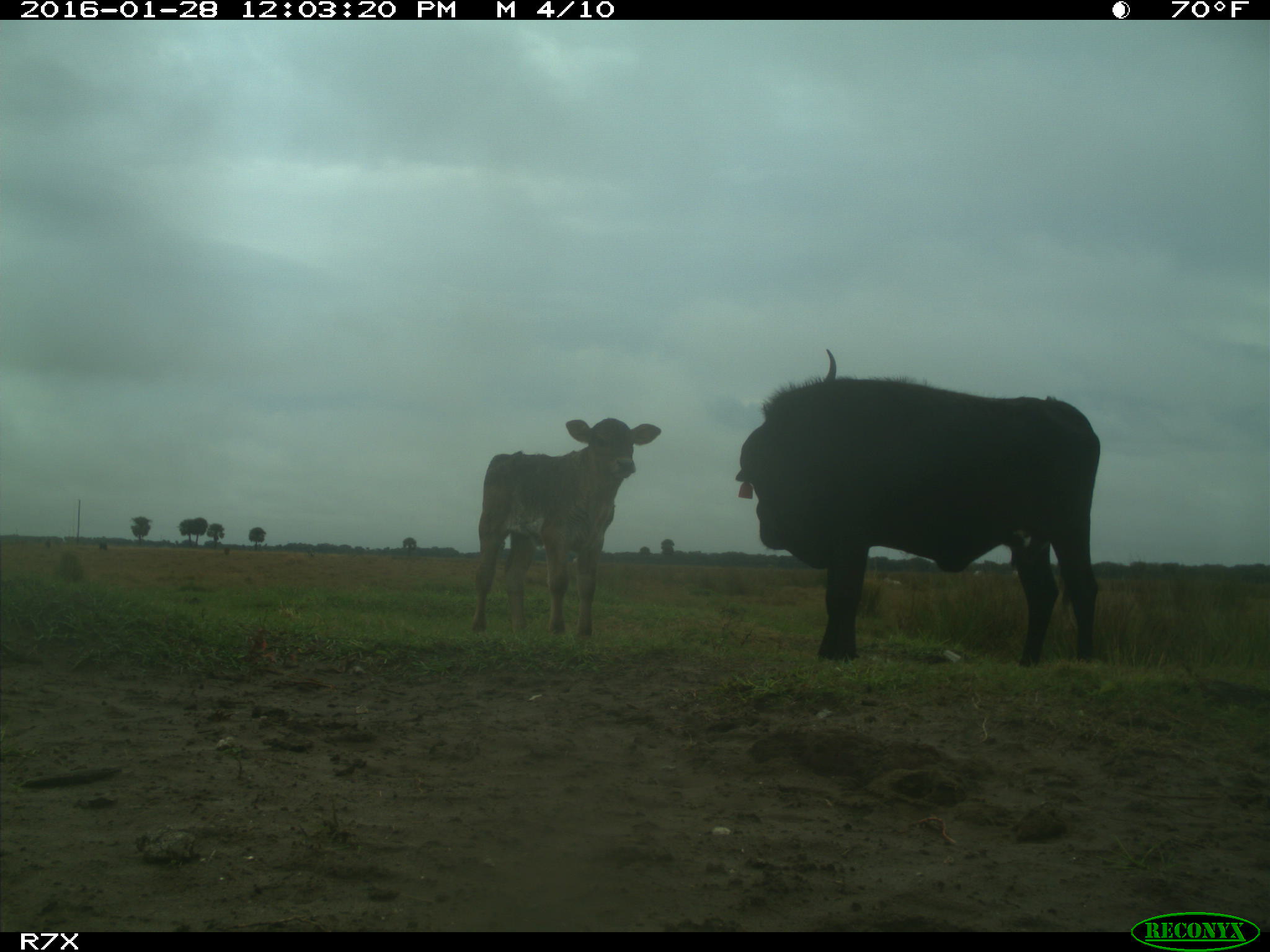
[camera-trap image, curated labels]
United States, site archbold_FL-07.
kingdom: Animalia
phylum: Chordata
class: Mammalia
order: Artiodactyla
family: Bovidae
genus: Bos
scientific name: Bos taurus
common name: domestic cow